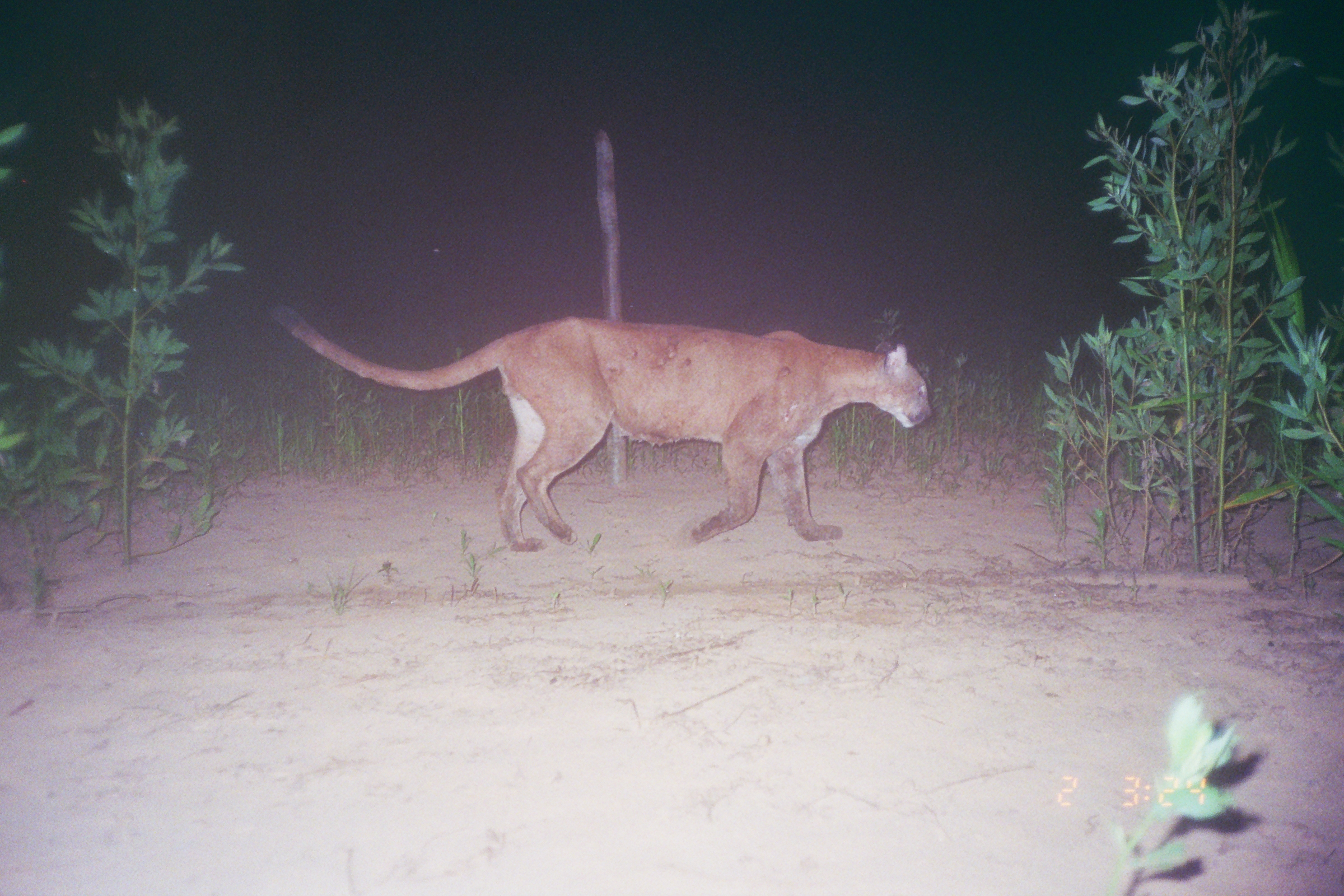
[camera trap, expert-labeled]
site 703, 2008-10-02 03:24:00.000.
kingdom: Animalia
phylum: Chordata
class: Mammalia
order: Carnivora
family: Felidae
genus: Puma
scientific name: Puma concolor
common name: mountain lion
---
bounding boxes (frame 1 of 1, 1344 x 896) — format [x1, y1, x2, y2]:
puma concolor: [269, 303, 930, 551]